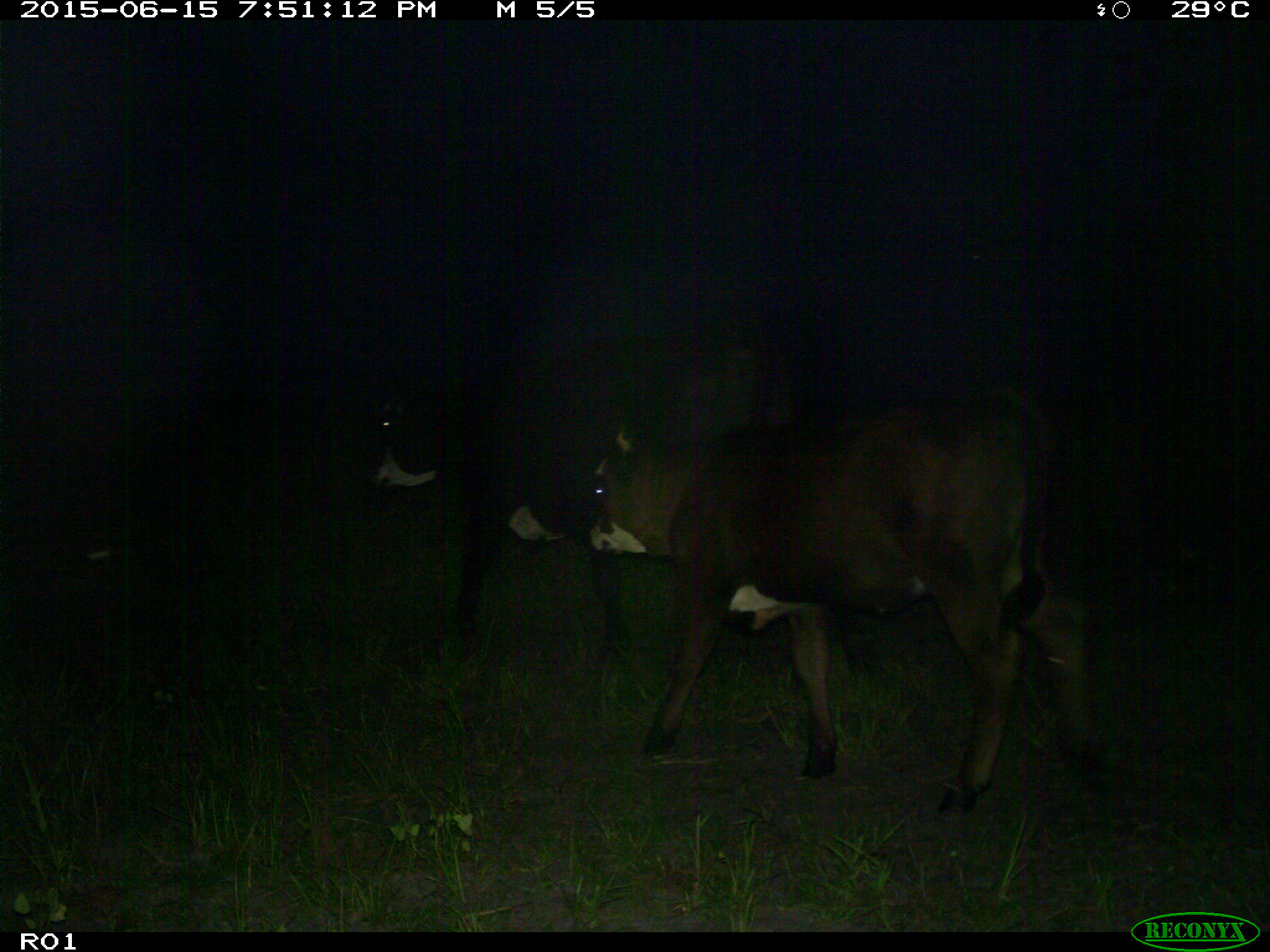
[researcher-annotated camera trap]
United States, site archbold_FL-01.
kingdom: Animalia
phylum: Chordata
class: Mammalia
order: Artiodactyla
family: Bovidae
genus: Bos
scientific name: Bos taurus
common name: domestic cow